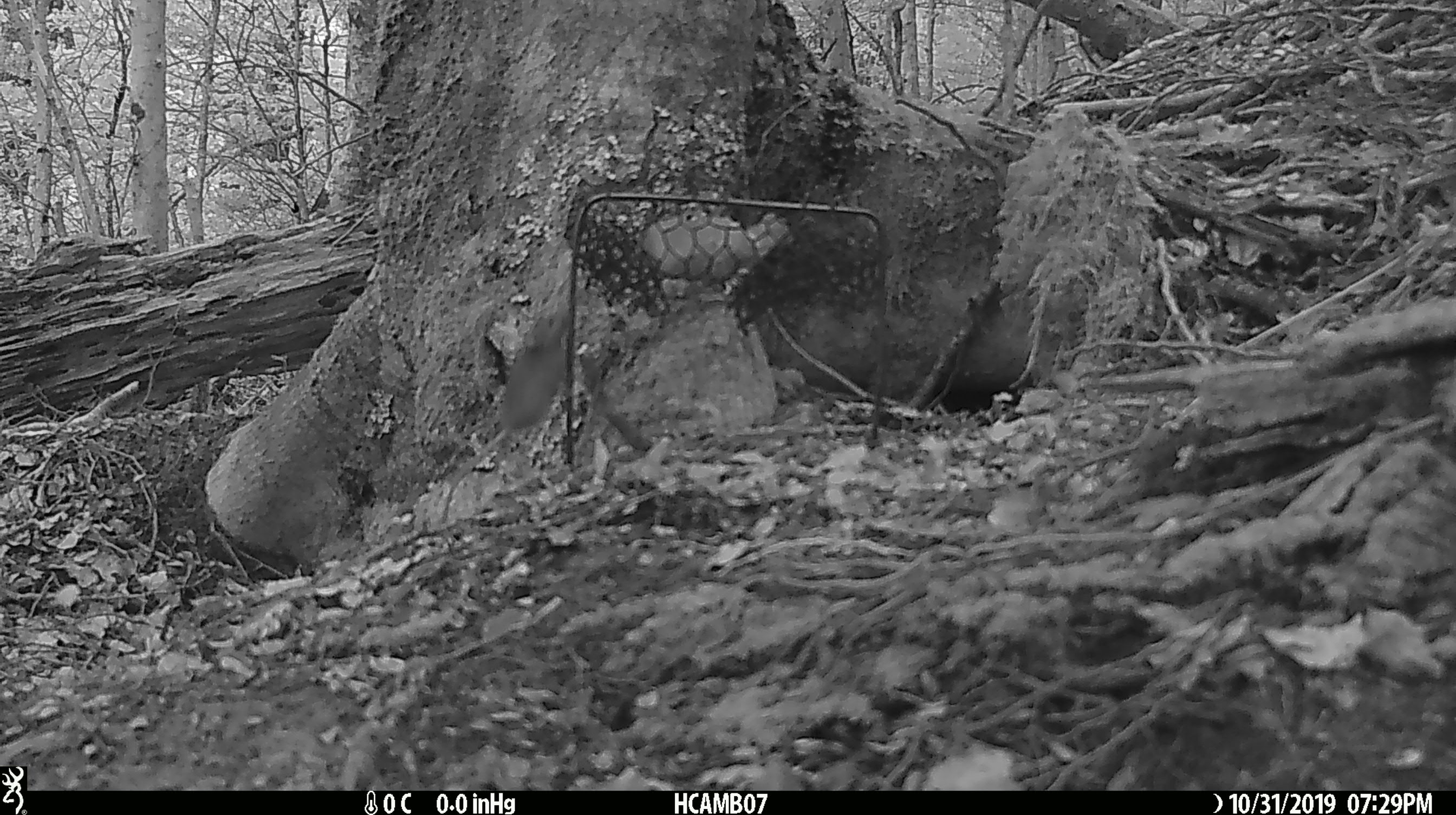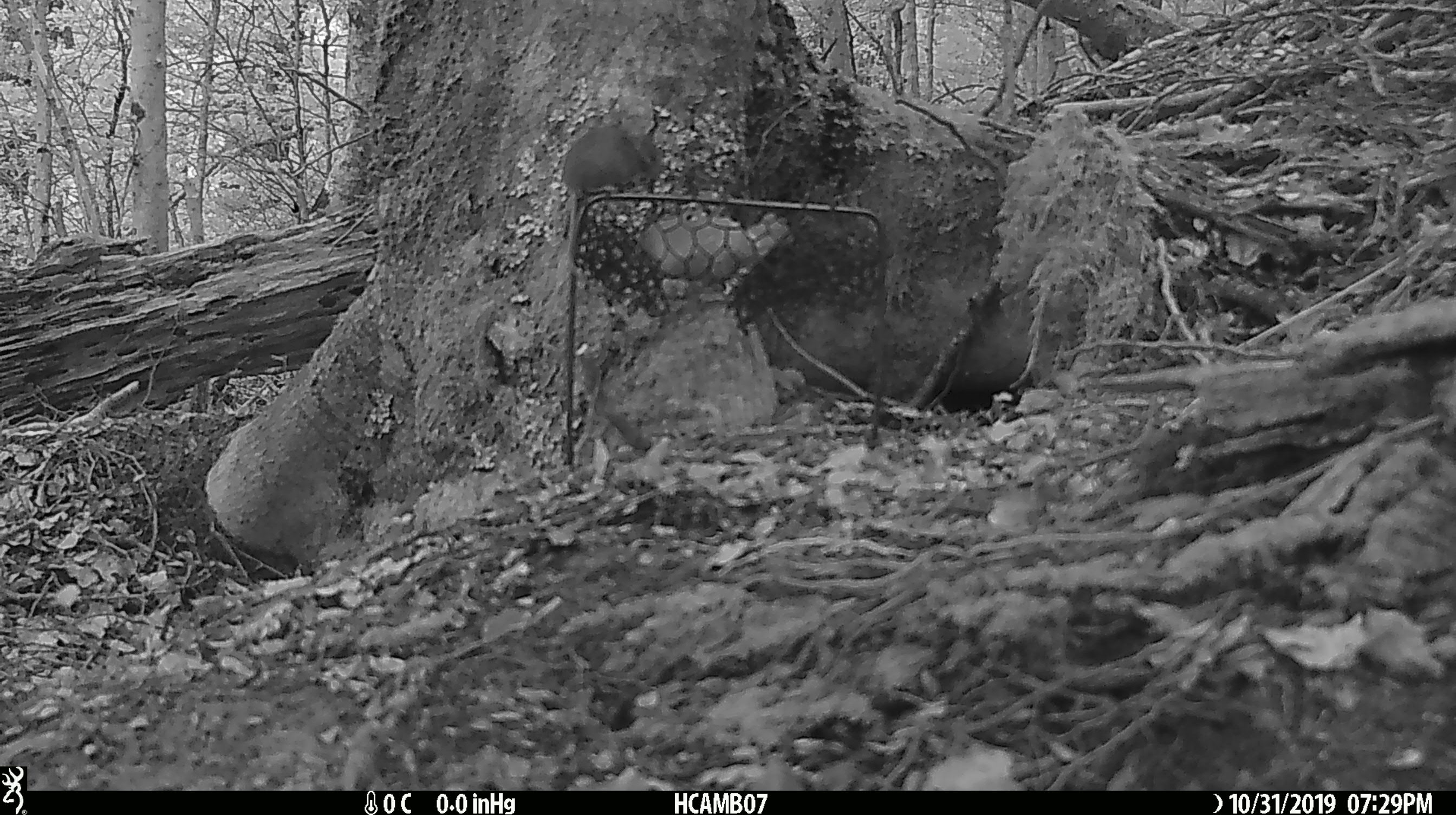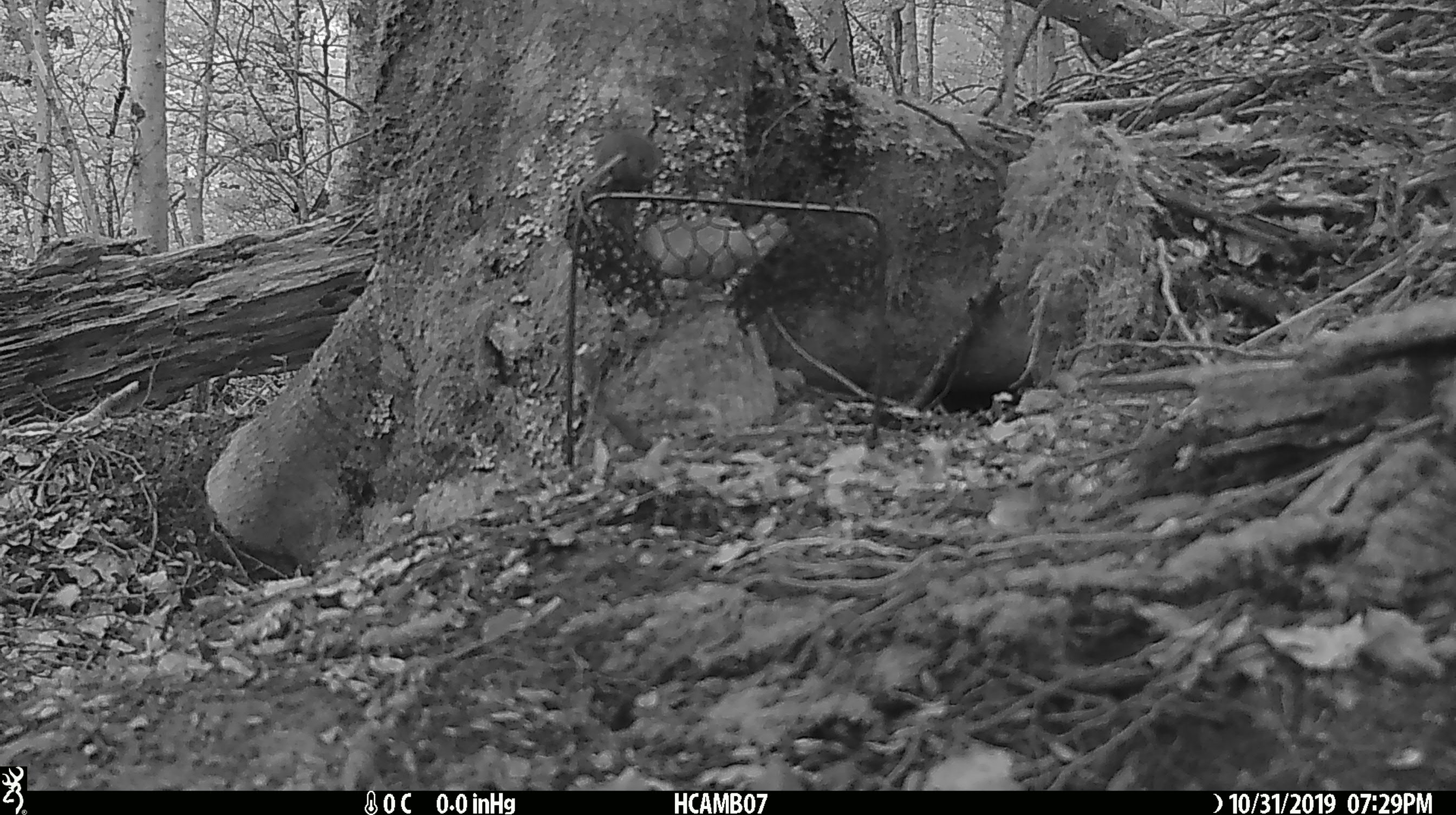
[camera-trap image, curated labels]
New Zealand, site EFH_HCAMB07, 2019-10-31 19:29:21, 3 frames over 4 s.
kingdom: Animalia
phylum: Chordata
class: Mammalia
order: Rodentia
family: Muridae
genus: Mus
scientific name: Mus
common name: mouse